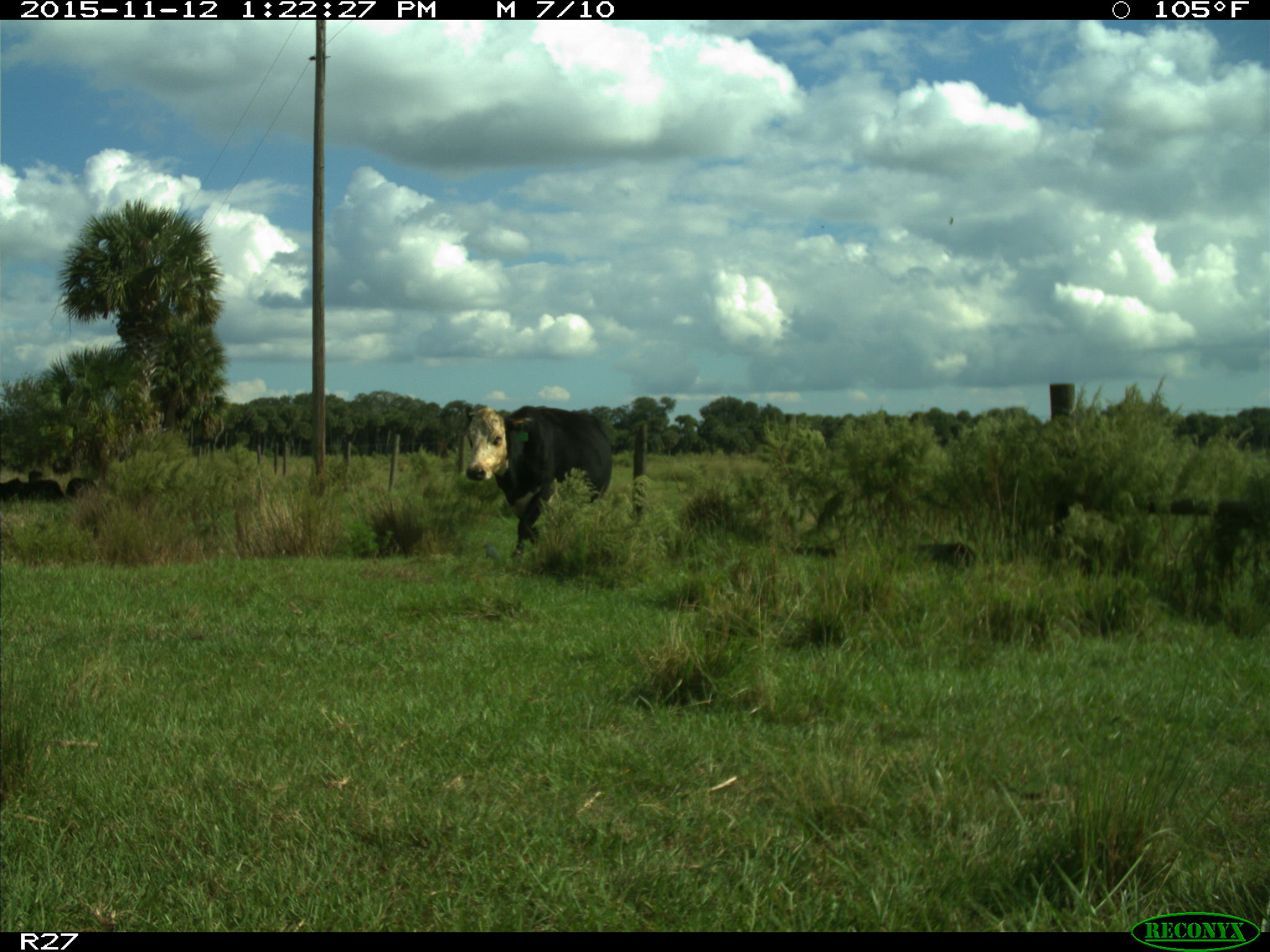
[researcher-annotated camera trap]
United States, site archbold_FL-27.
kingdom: Animalia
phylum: Chordata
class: Mammalia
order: Artiodactyla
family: Bovidae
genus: Bos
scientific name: Bos taurus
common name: domestic cow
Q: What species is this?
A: Bos taurus (domestic cow).